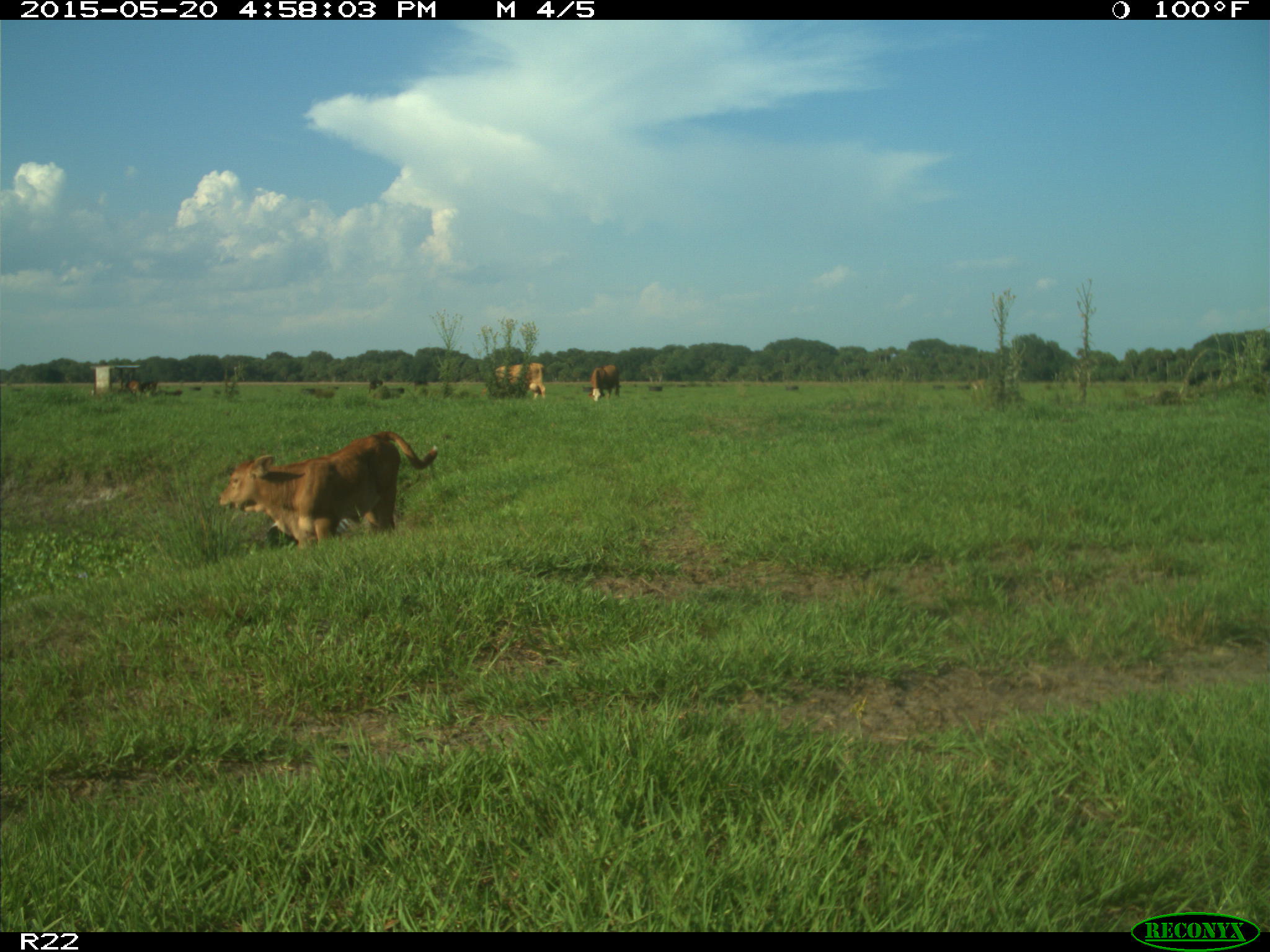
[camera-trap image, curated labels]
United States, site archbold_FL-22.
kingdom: Animalia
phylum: Chordata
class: Mammalia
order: Artiodactyla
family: Bovidae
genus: Bos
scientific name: Bos taurus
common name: domestic cow